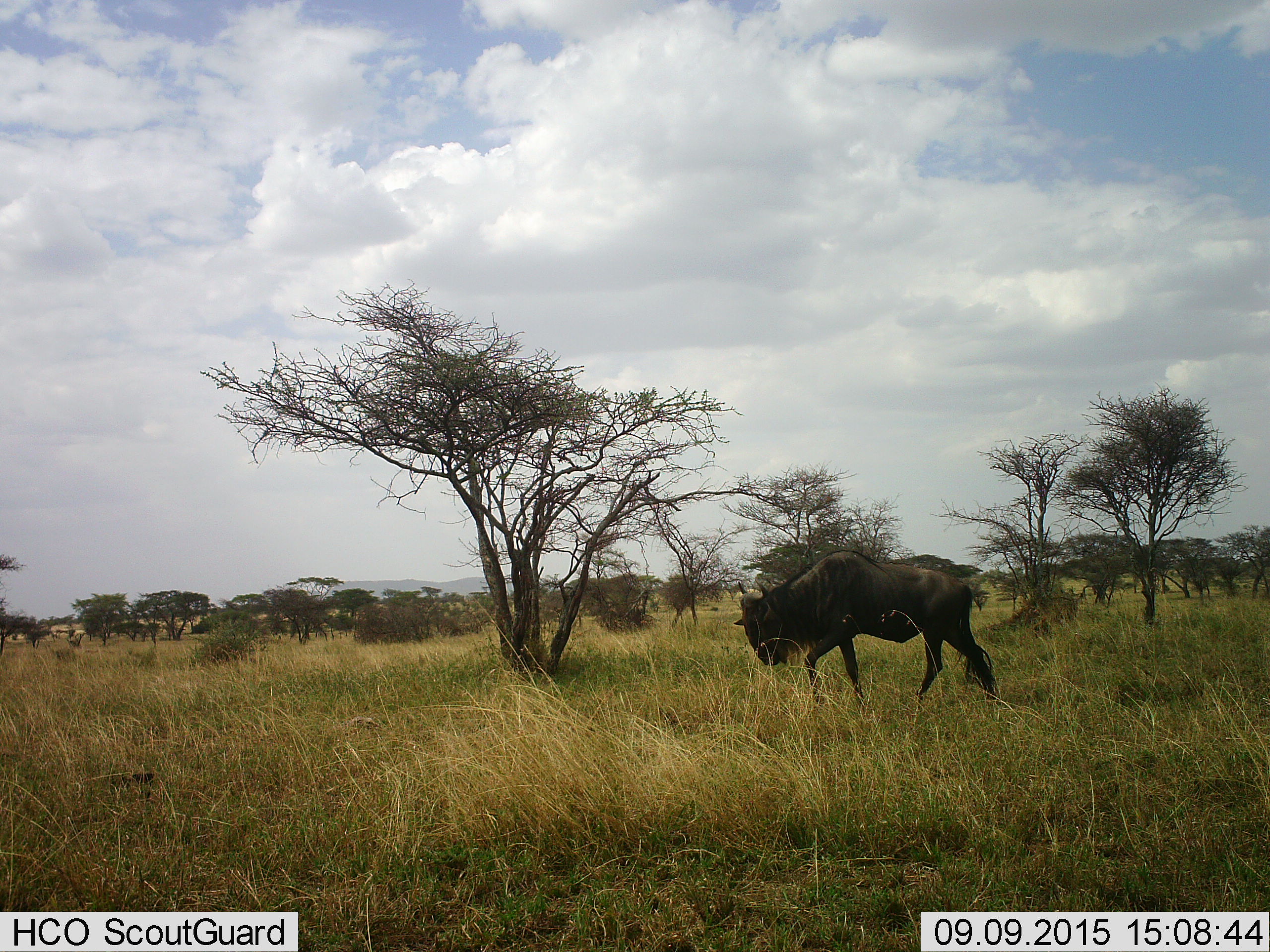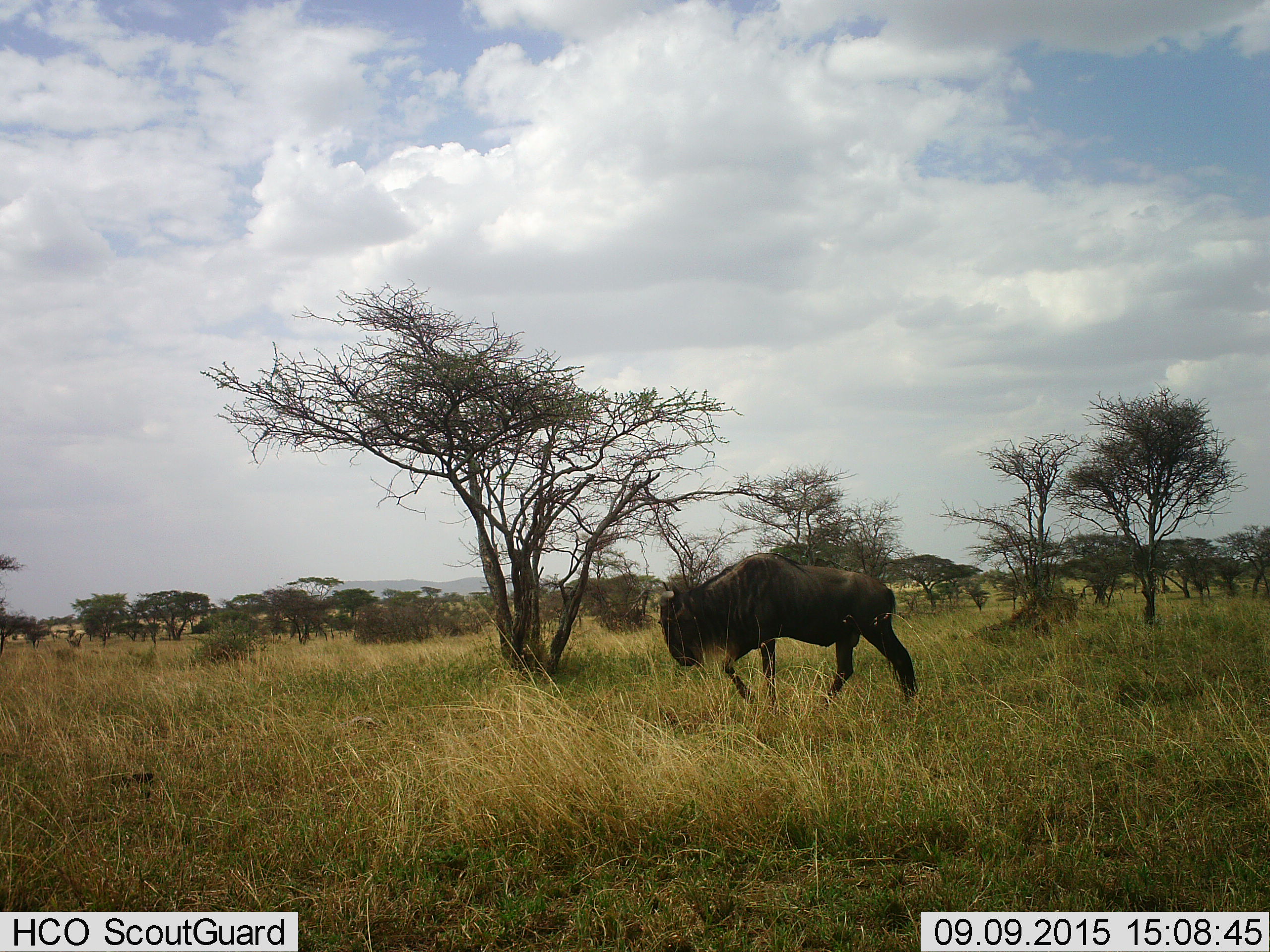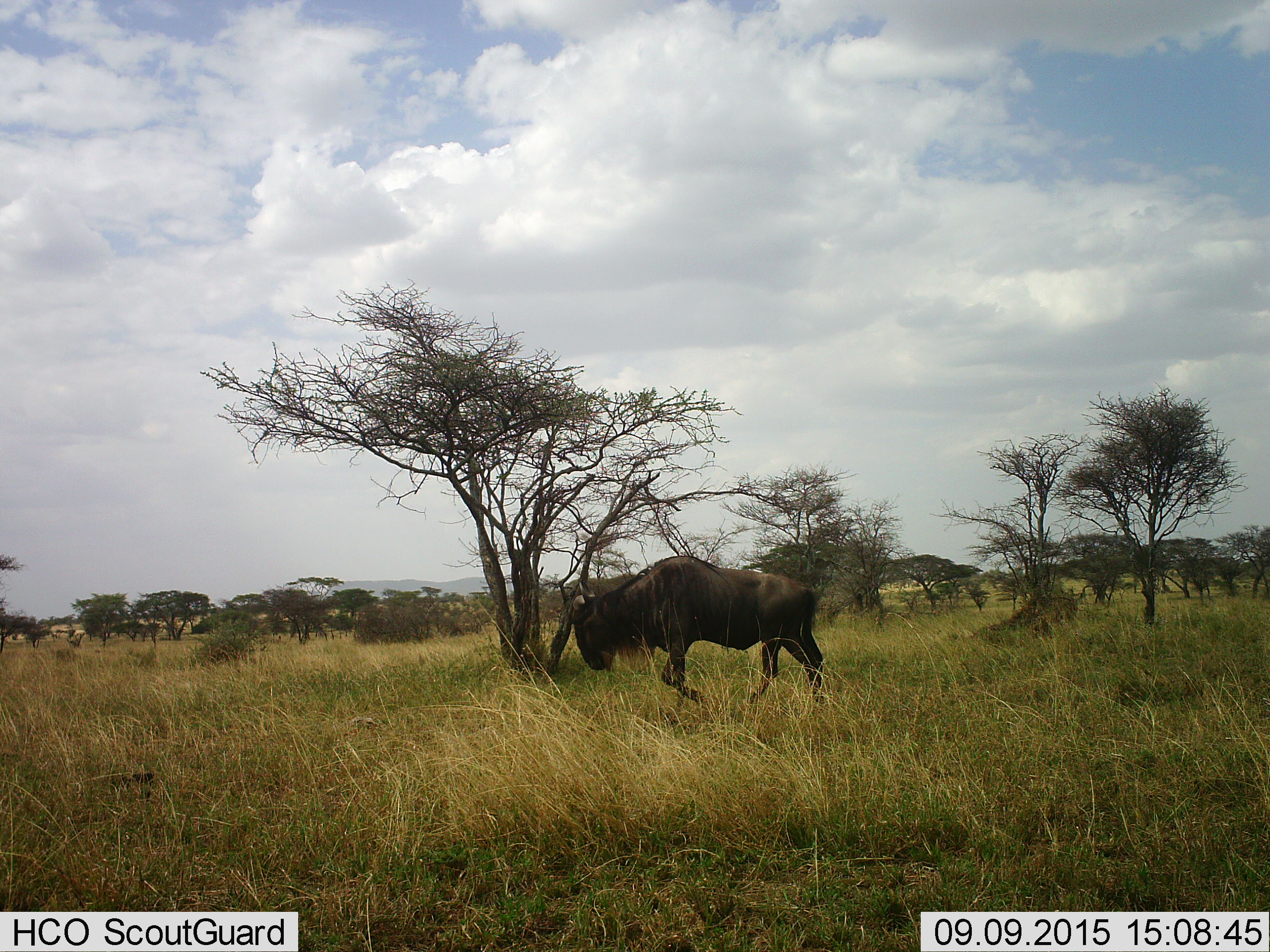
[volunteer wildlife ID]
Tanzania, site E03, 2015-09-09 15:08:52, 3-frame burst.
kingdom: Animalia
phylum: Chordata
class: Mammalia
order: Artiodactyla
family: Bovidae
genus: Connochaetes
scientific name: Connochaetes taurinus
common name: blue wildebeest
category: wildebeest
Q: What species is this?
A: Wildebeest (blue wildebeest) (Connochaetes taurinus).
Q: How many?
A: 1.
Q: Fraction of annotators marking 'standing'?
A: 0%.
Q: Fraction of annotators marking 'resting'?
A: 0%.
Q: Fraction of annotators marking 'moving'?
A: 100%.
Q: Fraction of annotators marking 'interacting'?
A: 0%.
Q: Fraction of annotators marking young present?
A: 0%.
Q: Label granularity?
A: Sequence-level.